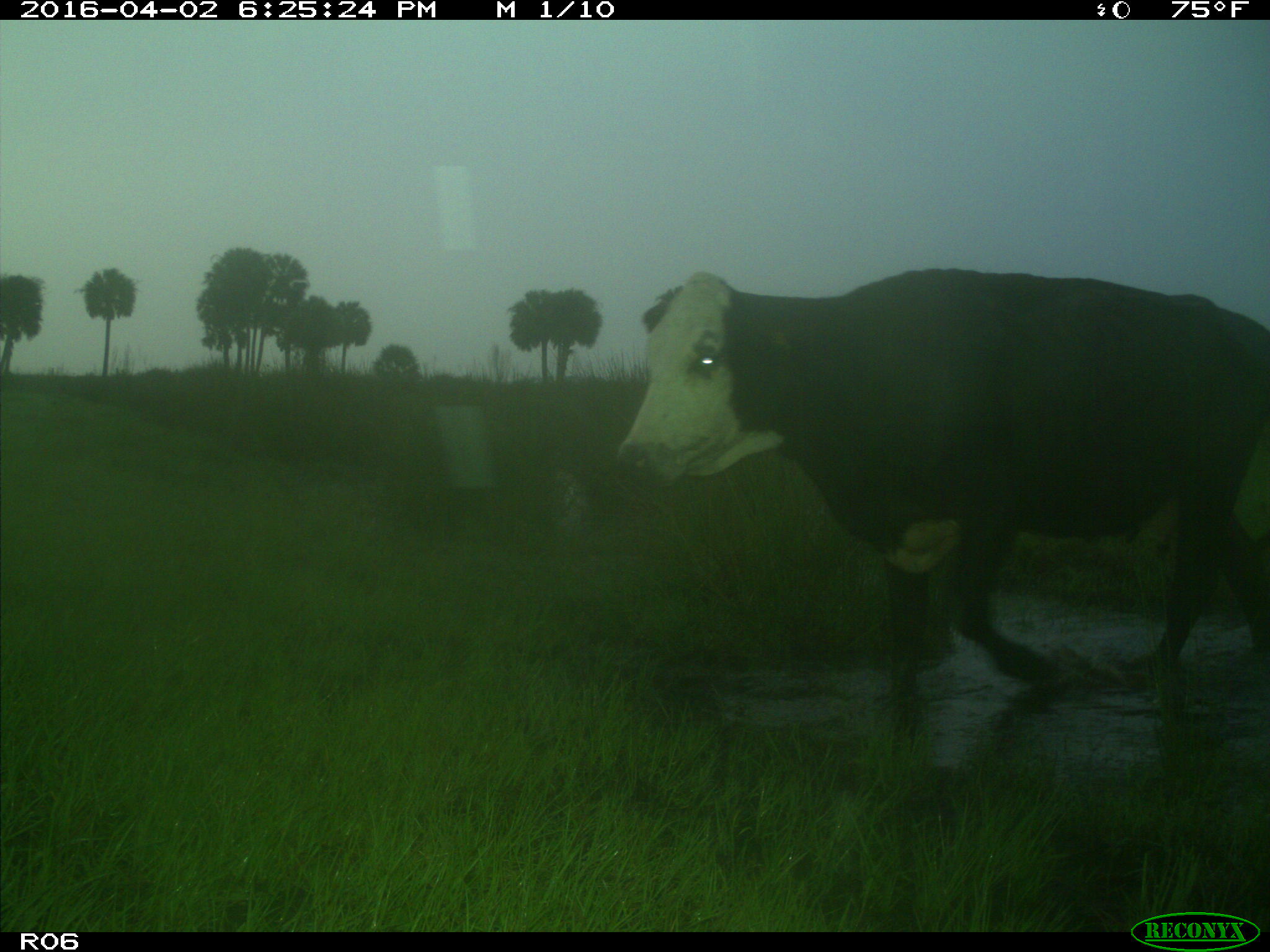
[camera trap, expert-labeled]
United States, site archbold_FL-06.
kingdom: Animalia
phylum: Chordata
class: Mammalia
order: Artiodactyla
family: Bovidae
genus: Bos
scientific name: Bos taurus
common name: domestic cow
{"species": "Bos taurus (domestic cow)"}